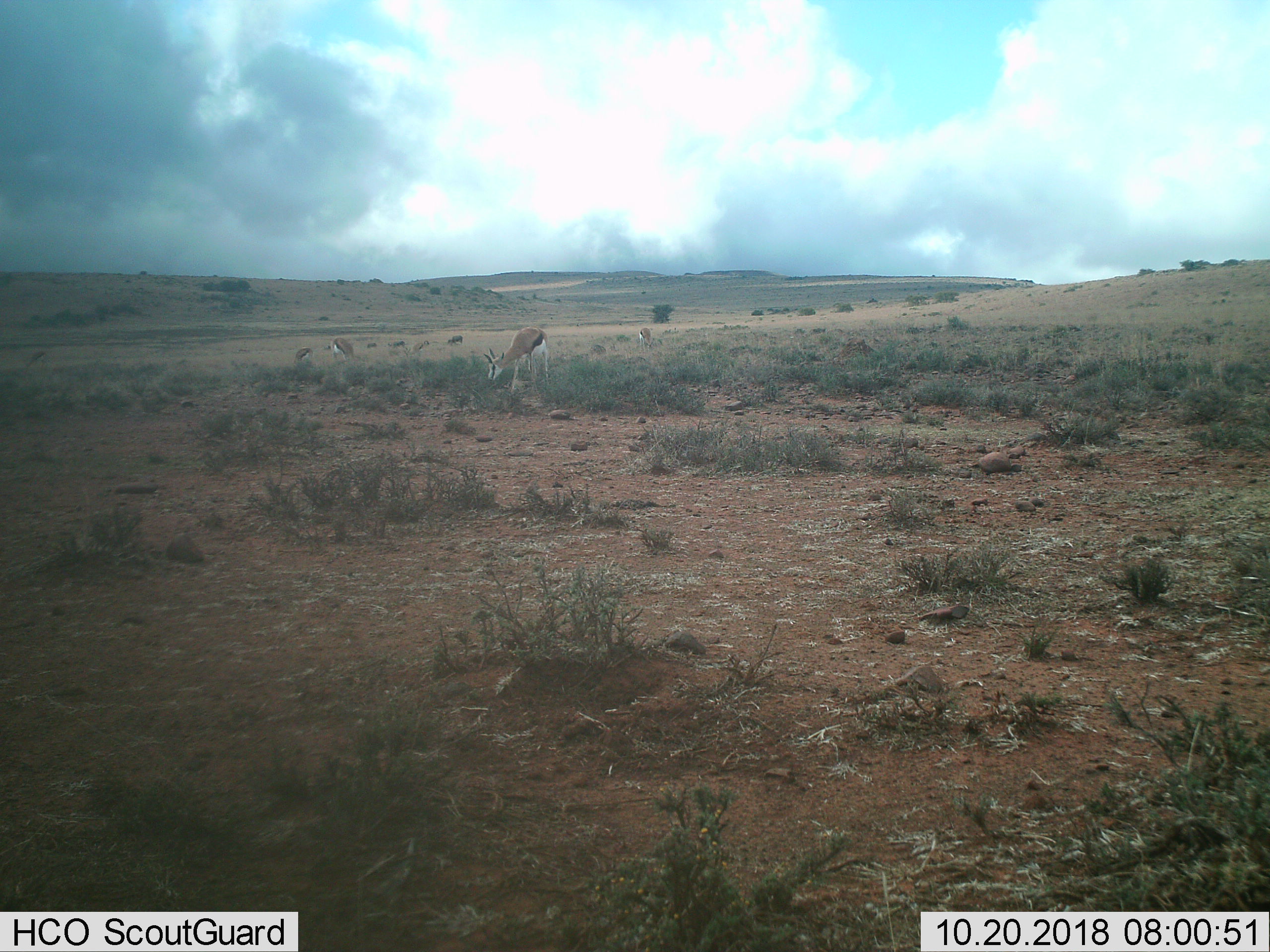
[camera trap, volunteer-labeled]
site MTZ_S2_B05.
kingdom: Animalia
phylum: Chordata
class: Mammalia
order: Artiodactyla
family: Bovidae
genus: Antidorcas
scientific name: Antidorcas marsupialis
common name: springbok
Springbok (Antidorcas marsupialis), count 5. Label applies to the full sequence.